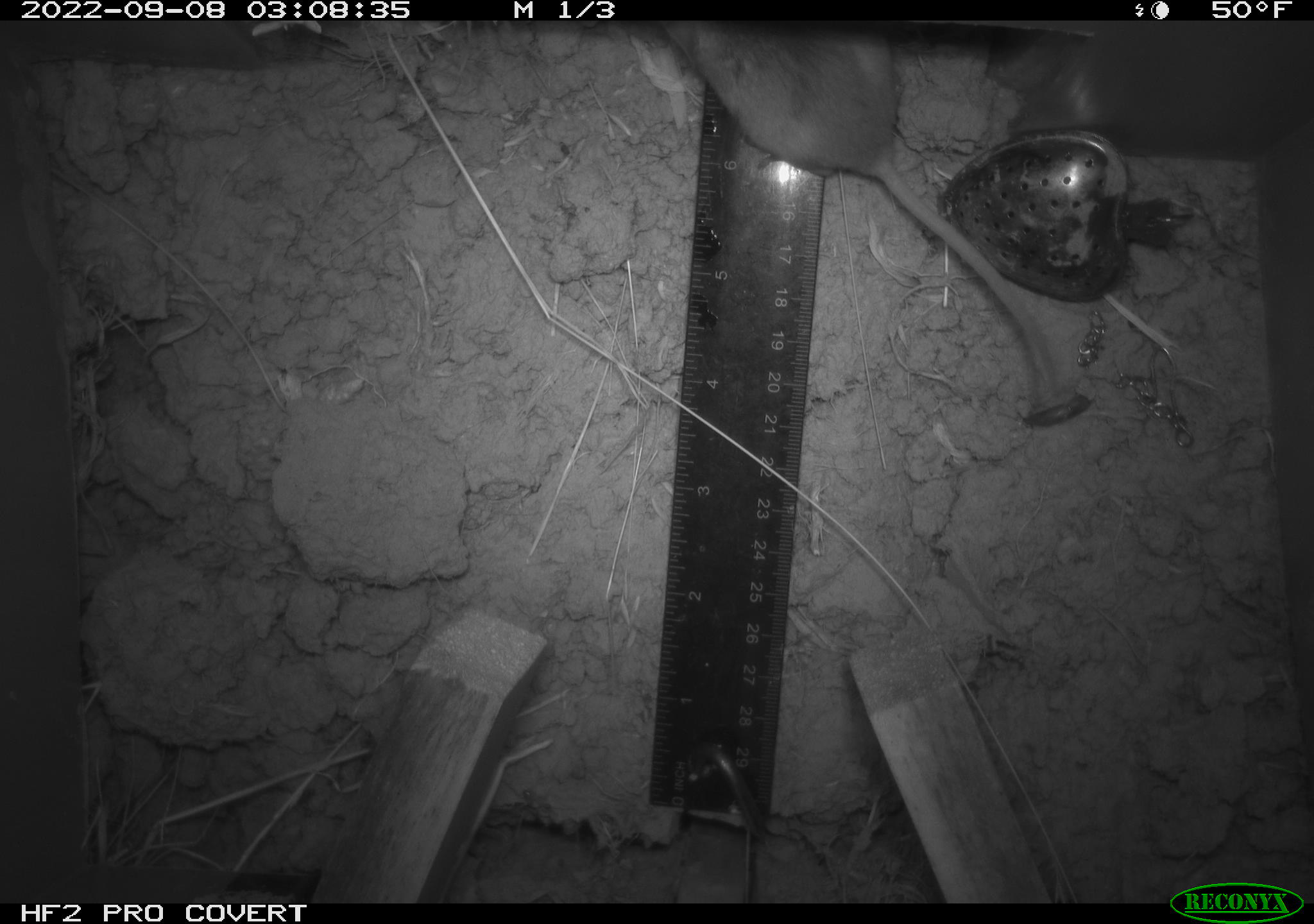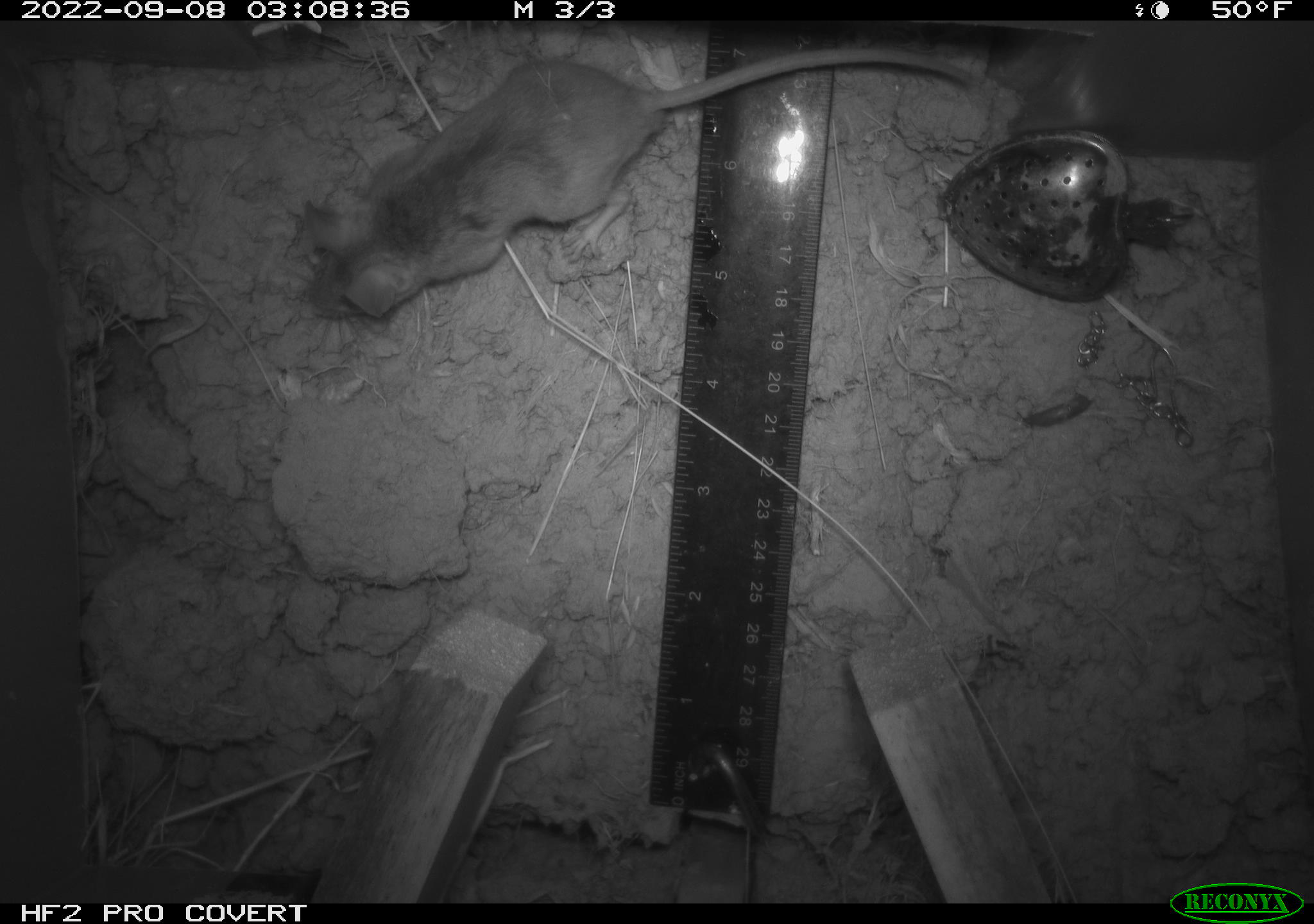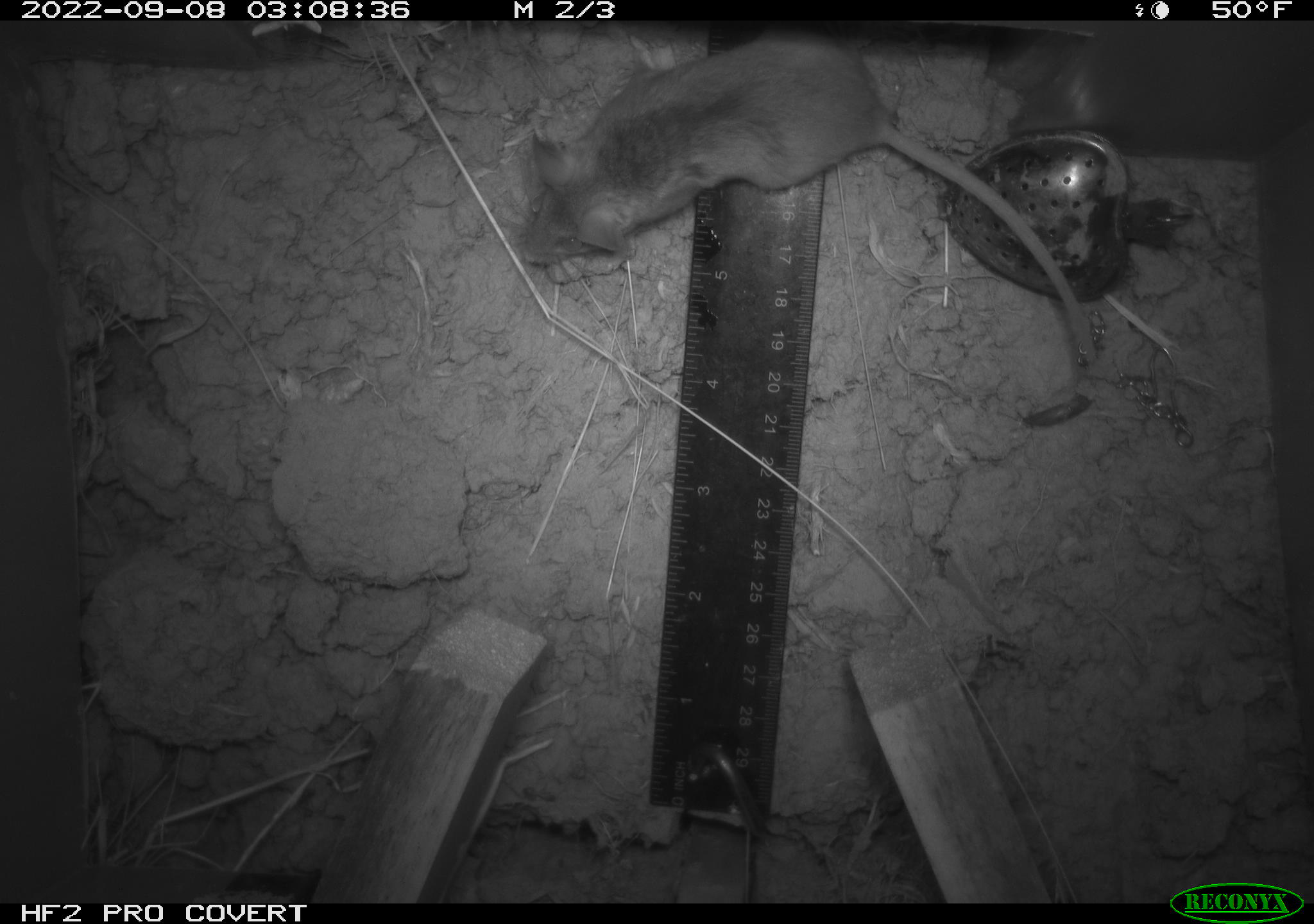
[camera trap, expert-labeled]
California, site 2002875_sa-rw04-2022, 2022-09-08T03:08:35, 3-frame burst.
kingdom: Animalia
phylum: Chordata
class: Mammalia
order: Rodentia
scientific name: Rodentia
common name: mouse species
Mouse species (Rodentia).